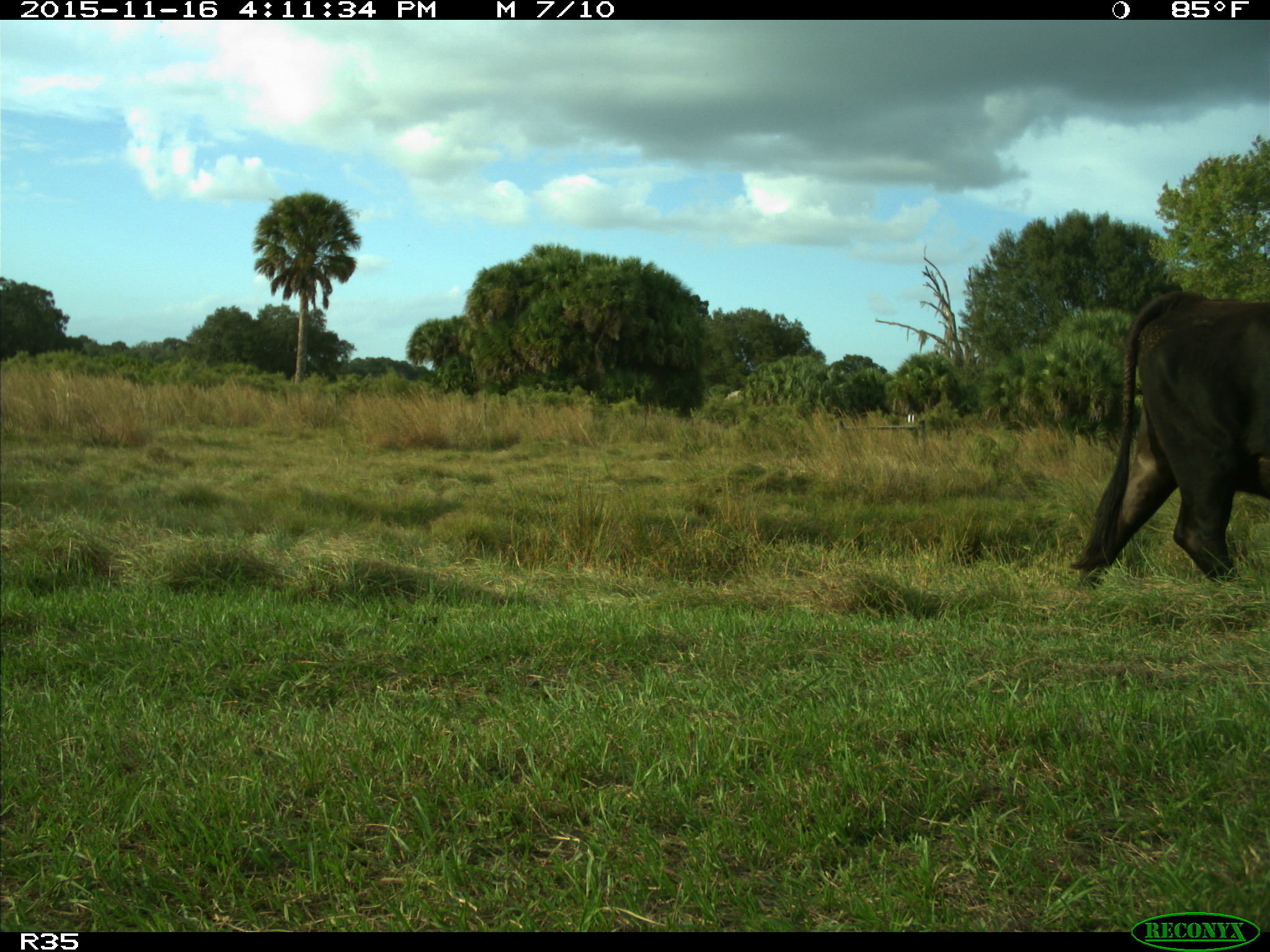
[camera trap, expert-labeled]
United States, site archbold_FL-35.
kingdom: Animalia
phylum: Chordata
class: Mammalia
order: Artiodactyla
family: Bovidae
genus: Bos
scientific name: Bos taurus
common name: domestic cow